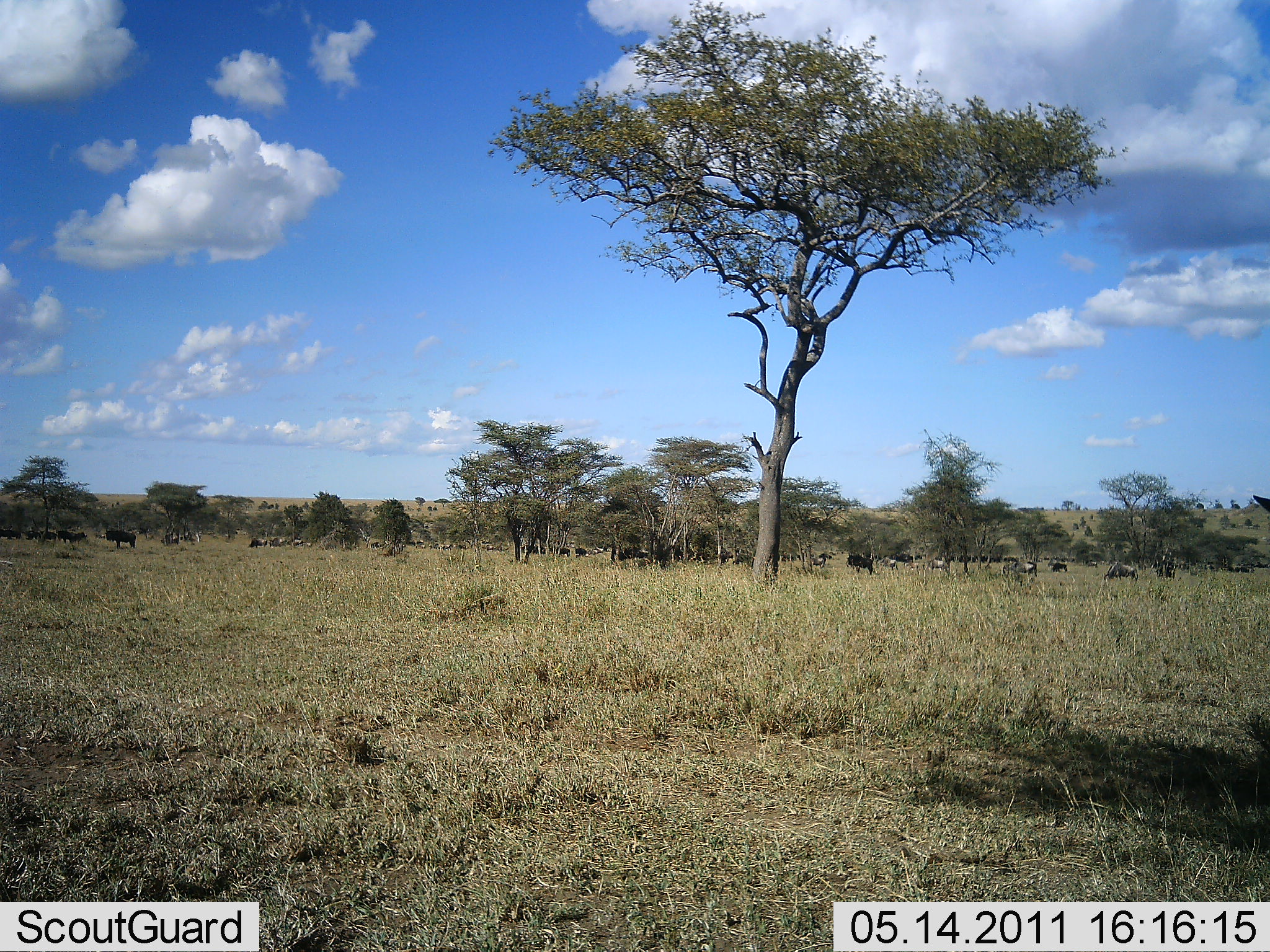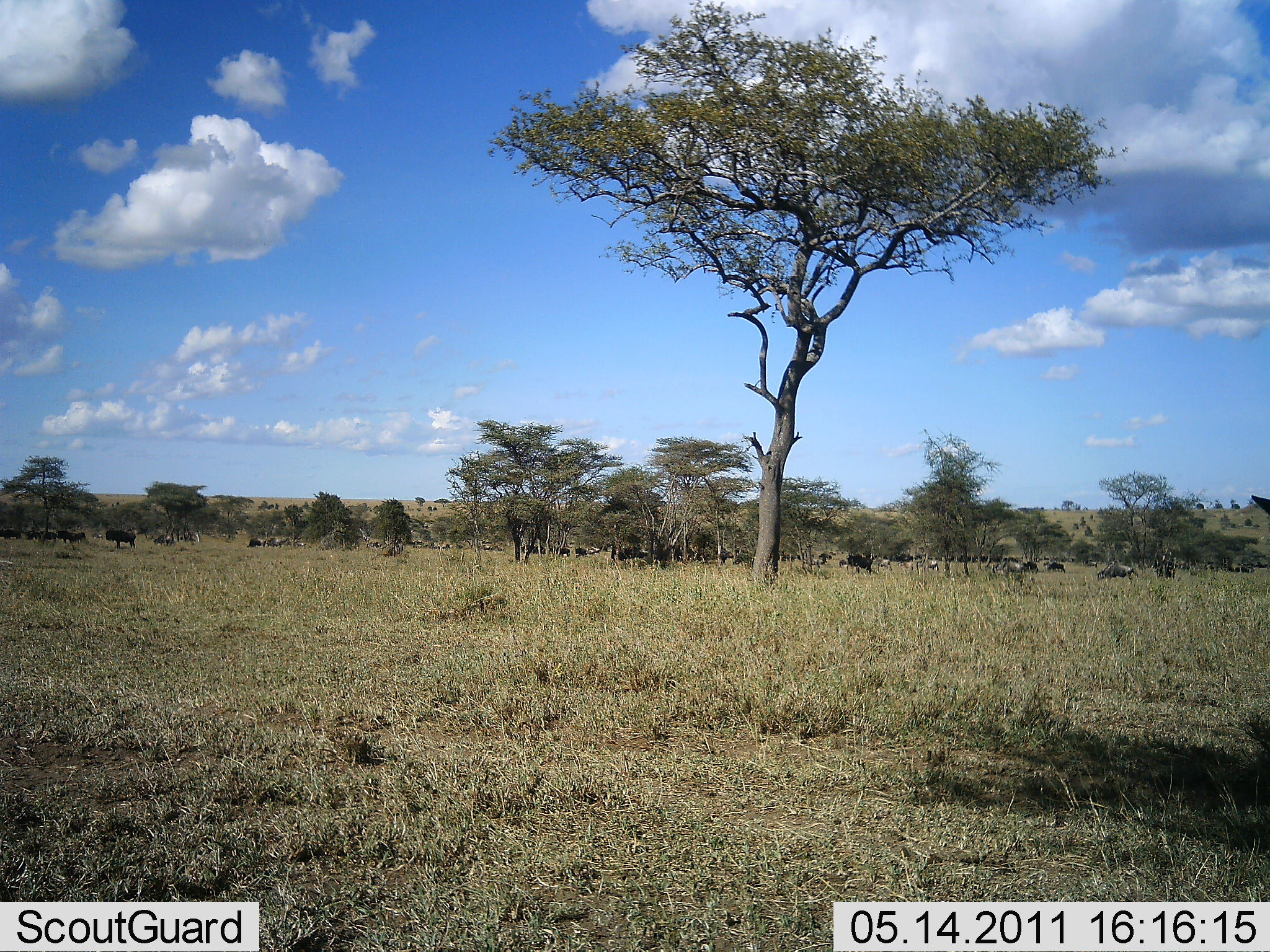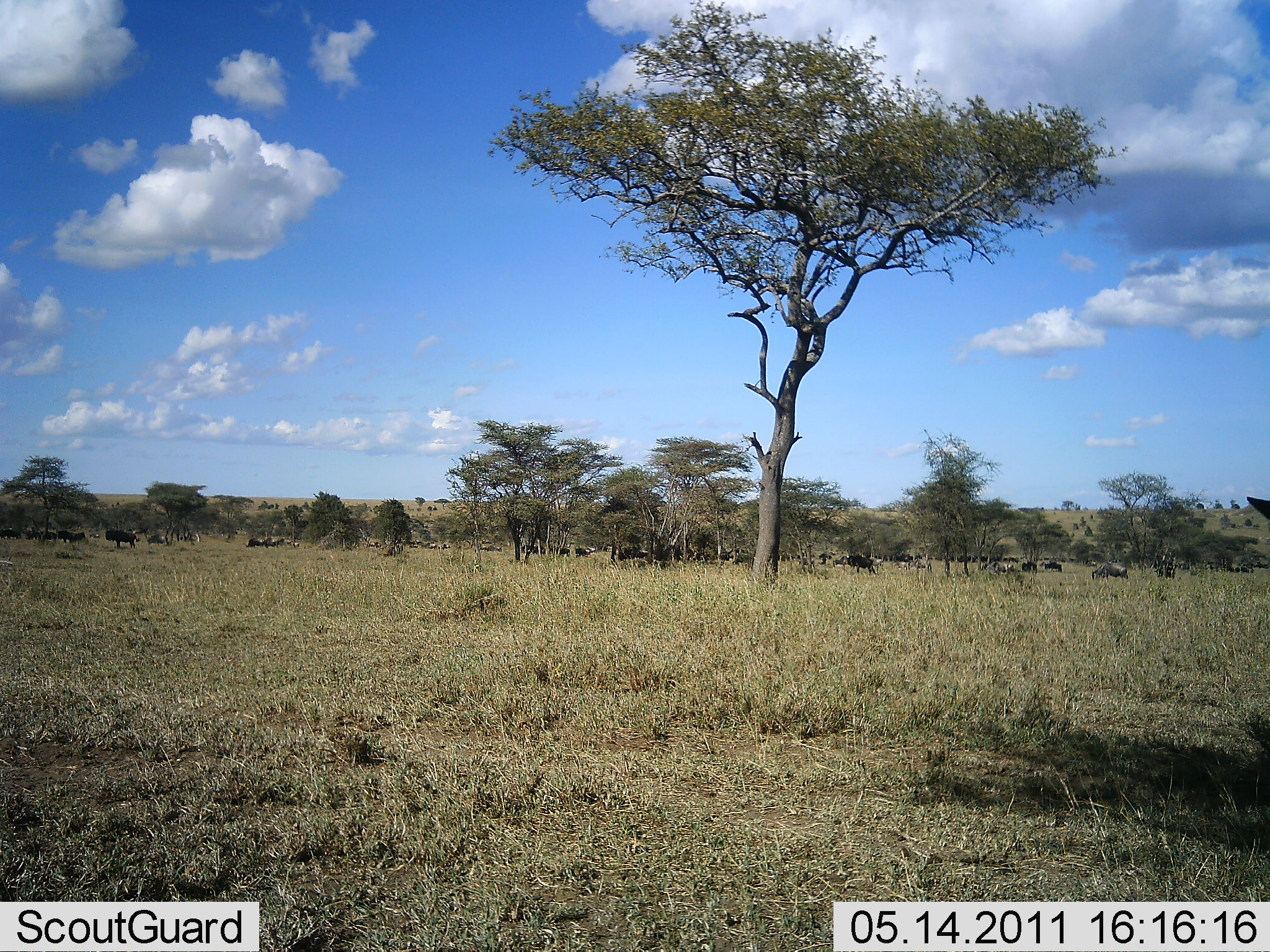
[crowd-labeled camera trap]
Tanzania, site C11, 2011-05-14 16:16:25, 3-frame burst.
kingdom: Animalia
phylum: Chordata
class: Mammalia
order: Artiodactyla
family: Bovidae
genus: Connochaetes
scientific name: Connochaetes taurinus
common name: blue wildebeest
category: wildebeest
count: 11-50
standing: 10%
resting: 10%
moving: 90%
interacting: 0%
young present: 0%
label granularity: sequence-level